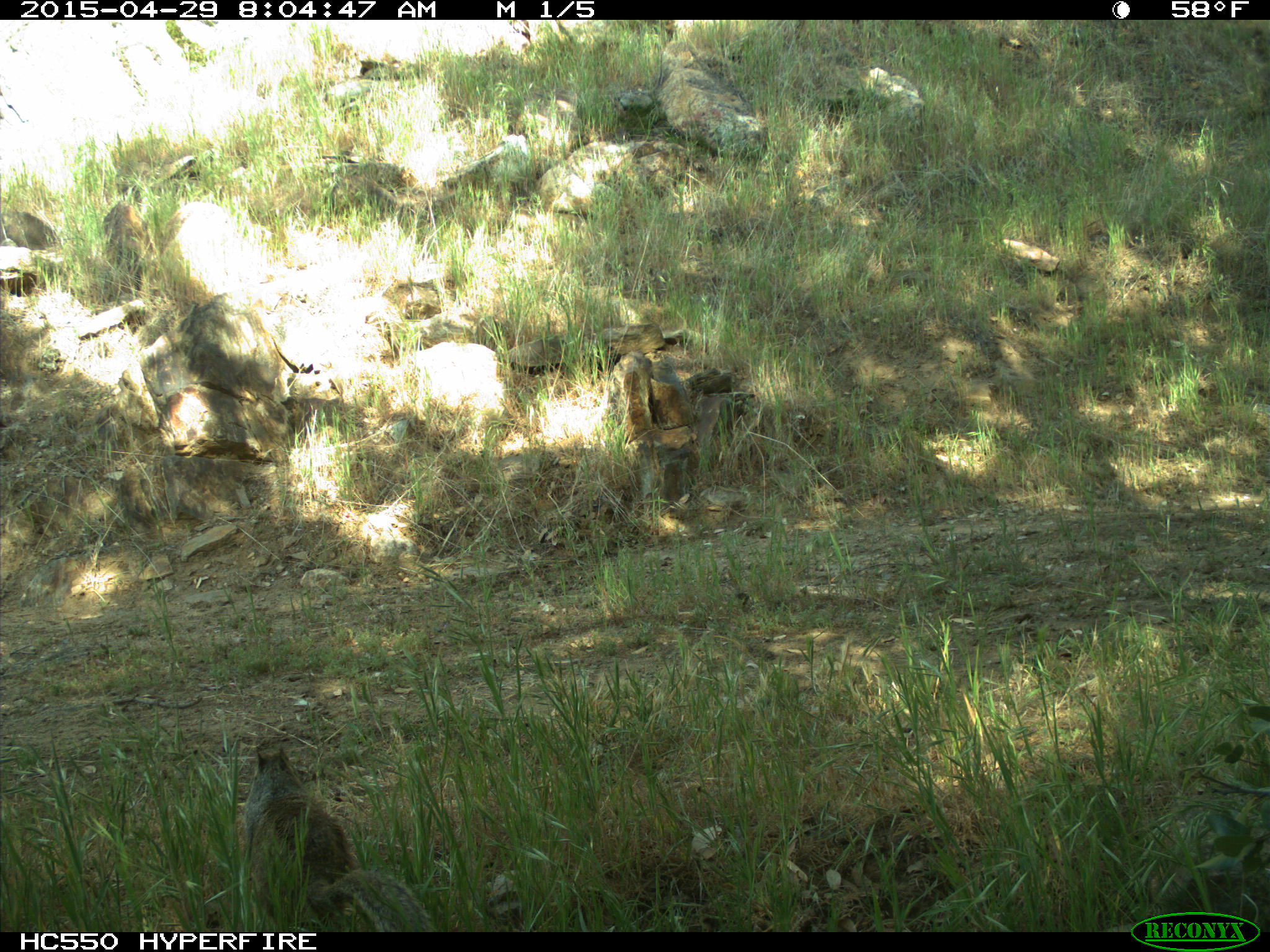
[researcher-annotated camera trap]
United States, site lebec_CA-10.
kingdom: Animalia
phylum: Chordata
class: Mammalia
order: Rodentia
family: Sciuridae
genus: Otospermophilus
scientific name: Otospermophilus beecheyi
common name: california ground squirrel